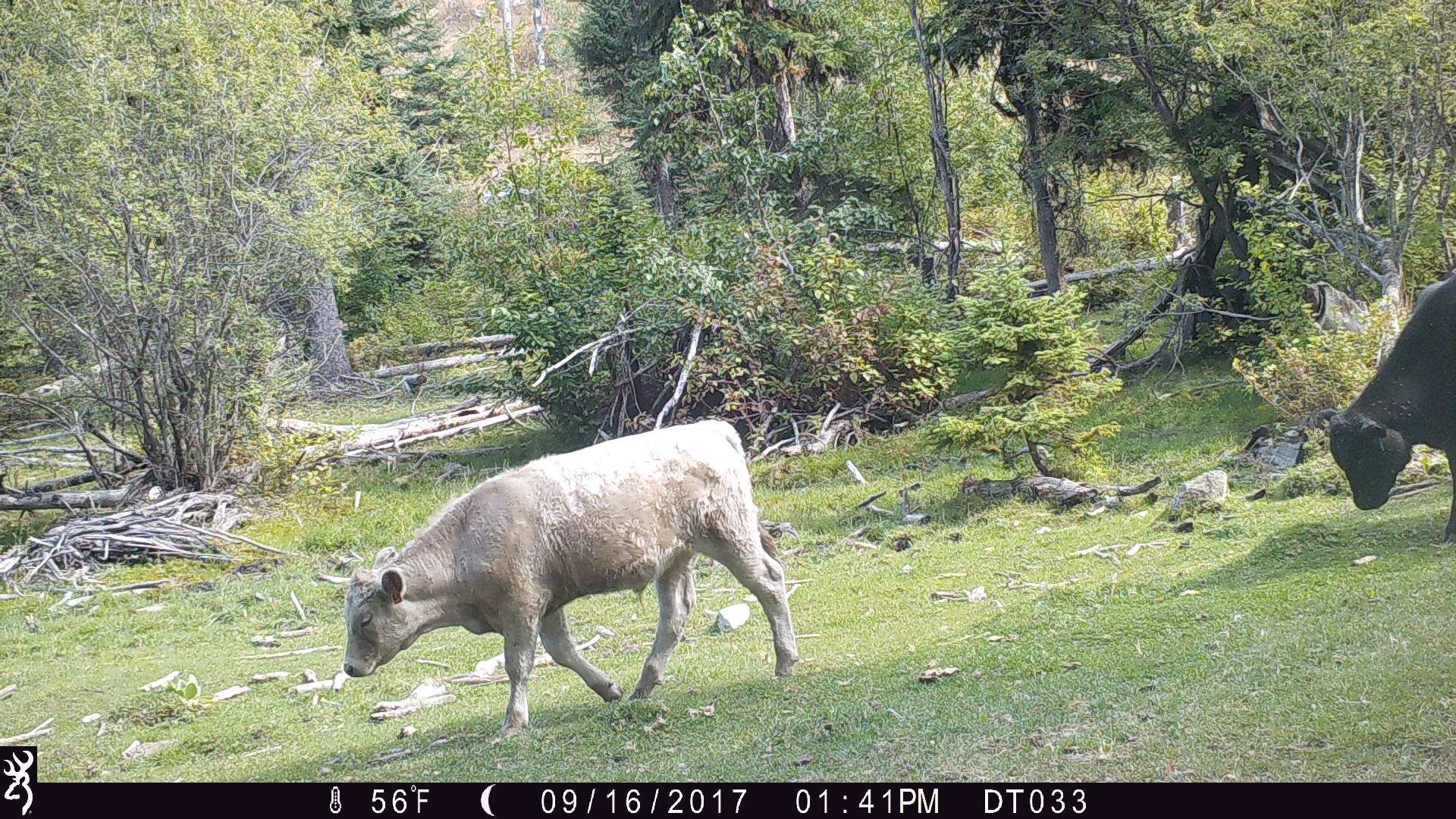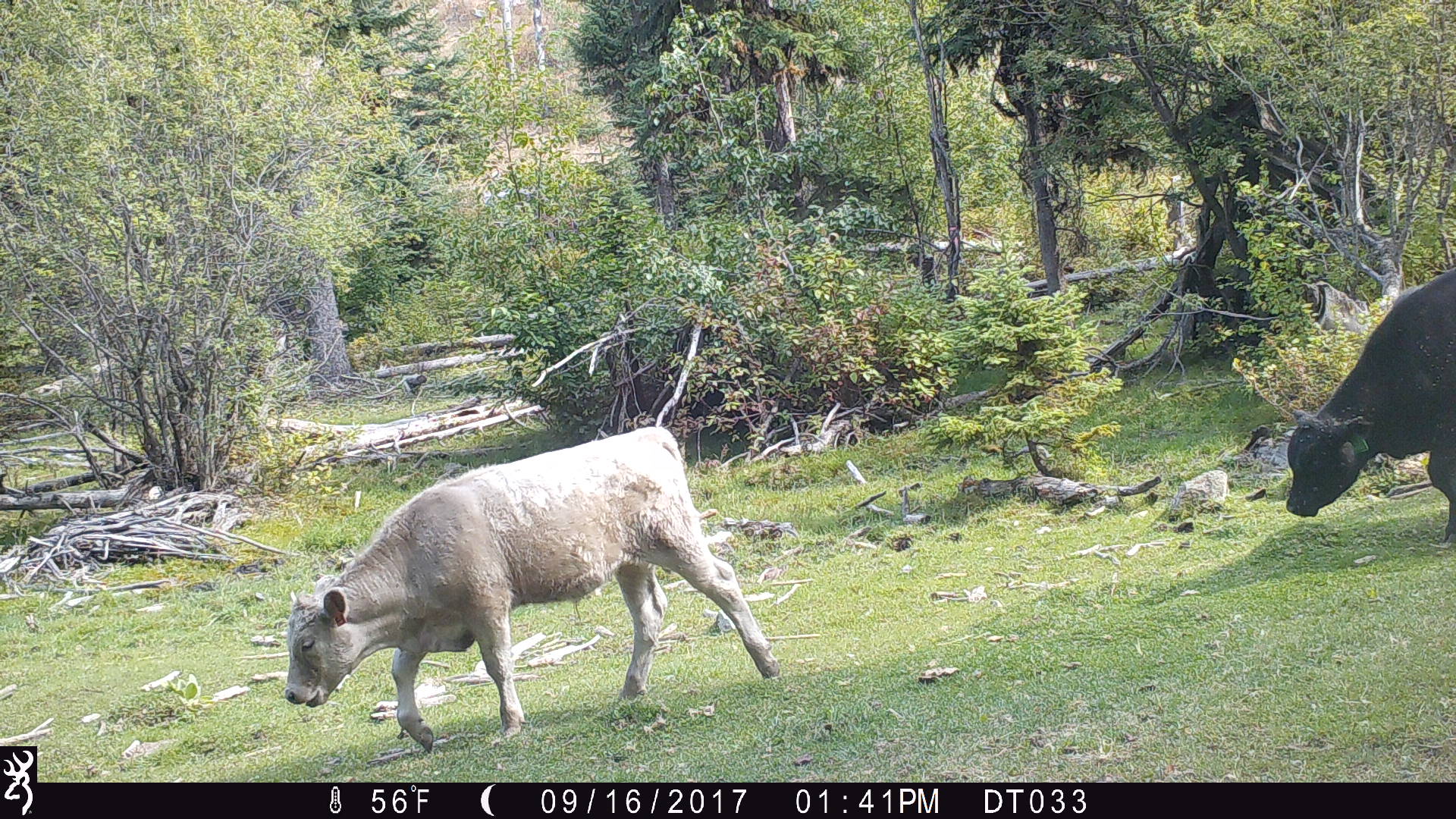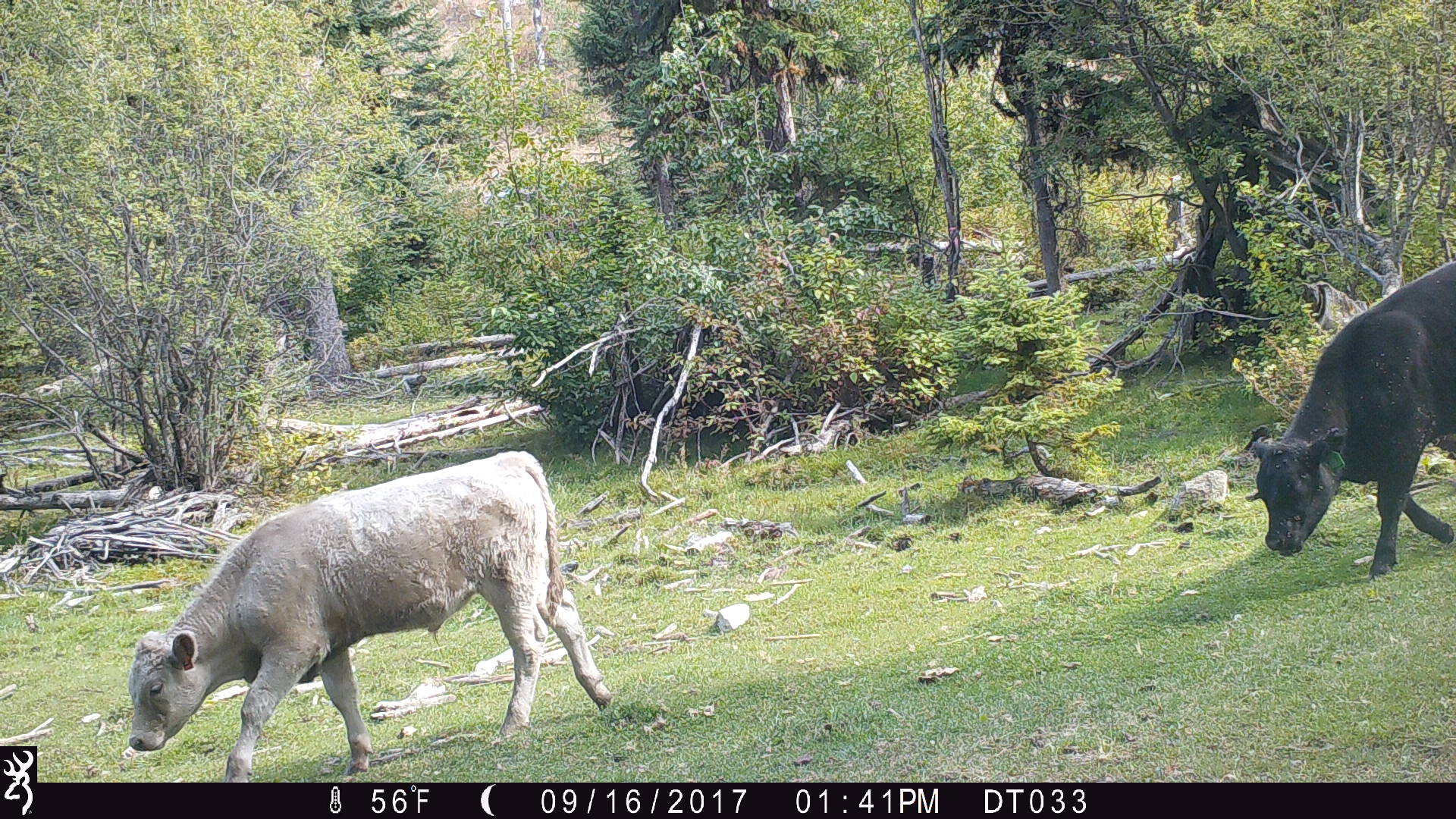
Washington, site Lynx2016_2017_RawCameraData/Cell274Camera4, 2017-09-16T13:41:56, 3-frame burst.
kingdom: Animalia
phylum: Chordata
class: Mammalia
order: Artiodactyla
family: Bovidae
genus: Bos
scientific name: Bos taurus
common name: domestic cattle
Domestic cattle (Bos taurus). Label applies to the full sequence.